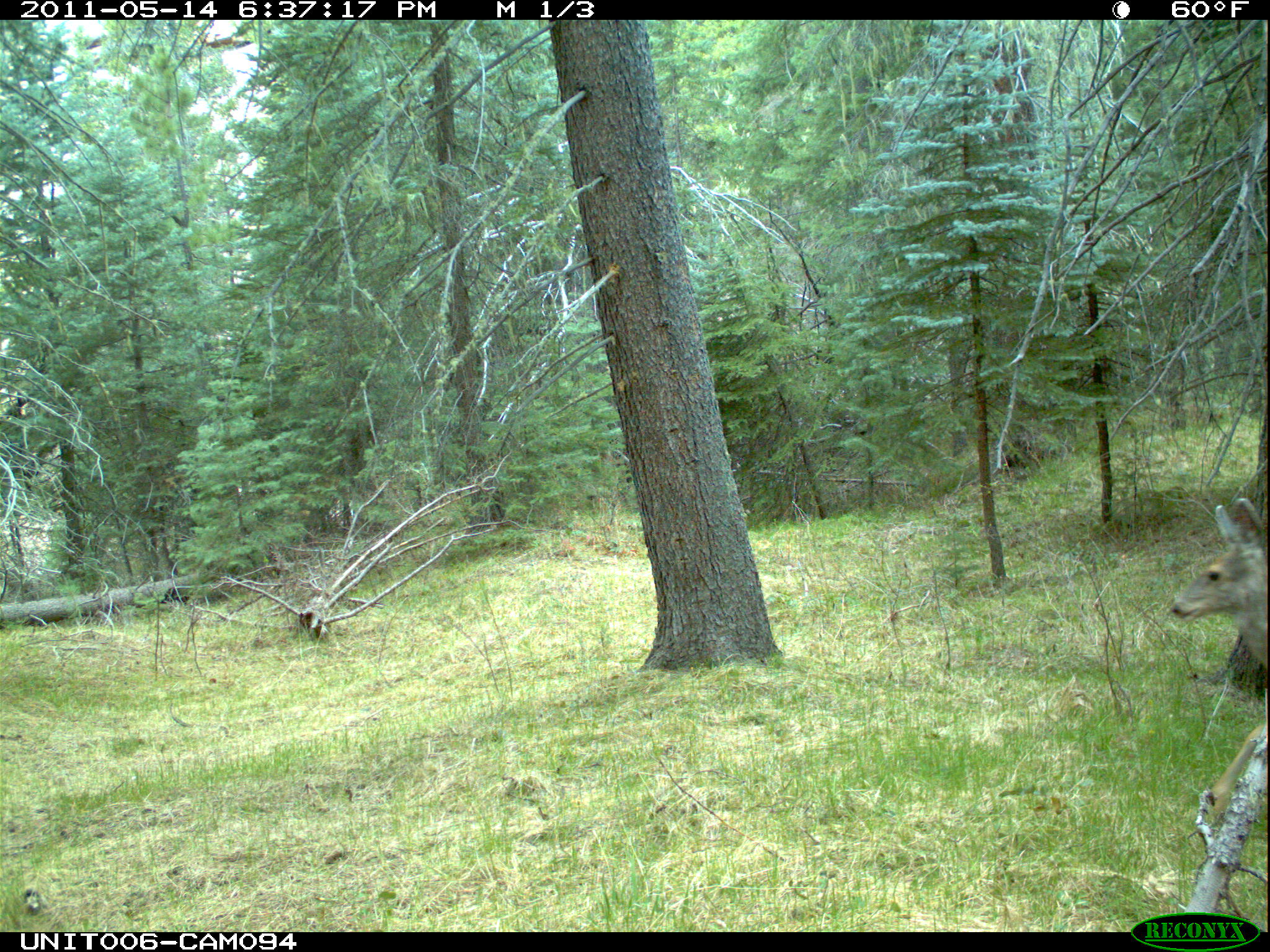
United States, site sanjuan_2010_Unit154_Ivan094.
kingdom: Animalia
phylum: Chordata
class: Mammalia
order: Artiodactyla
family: Cervidae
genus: Odocoileus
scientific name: Odocoileus hemionus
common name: mule deer